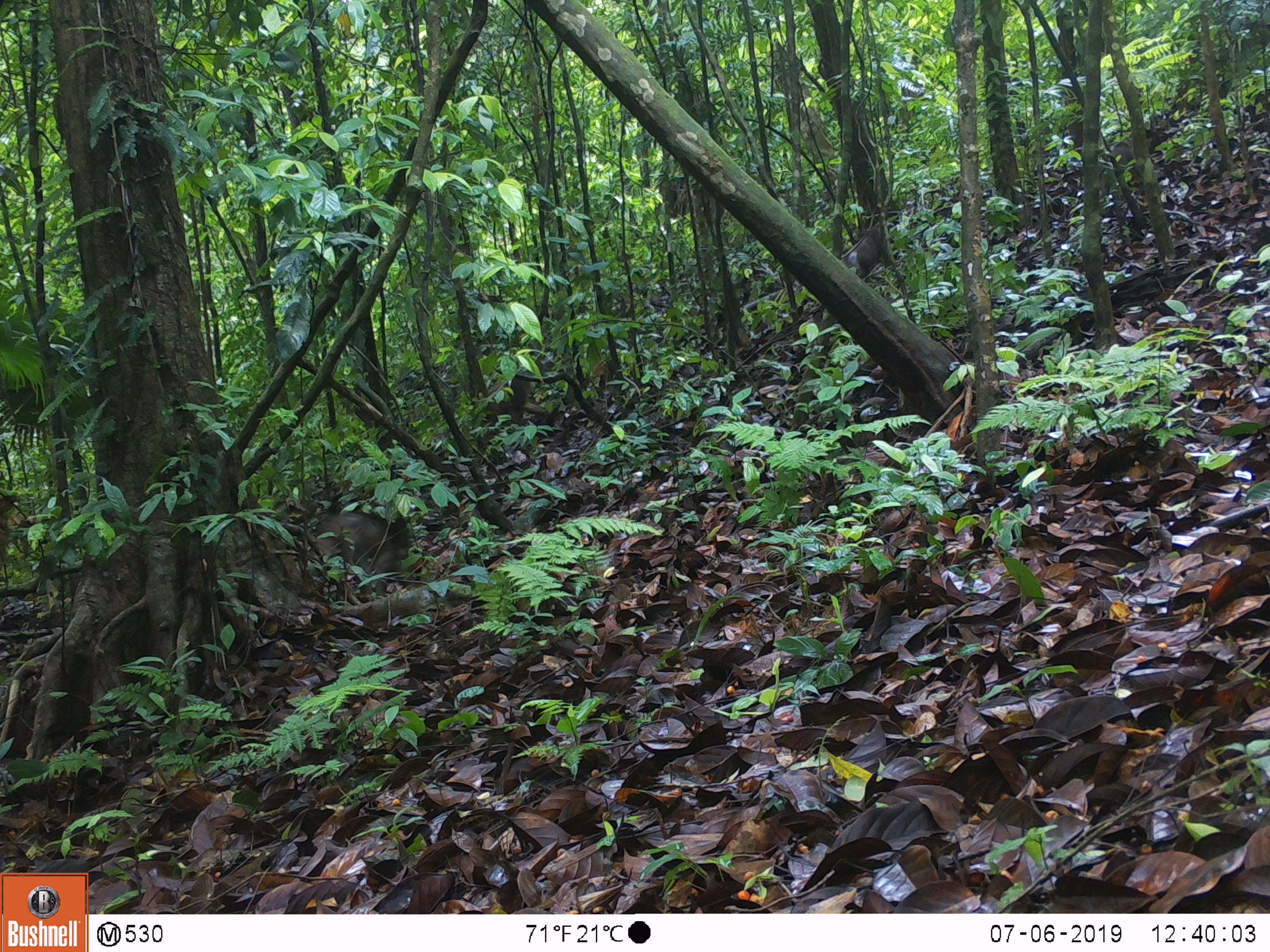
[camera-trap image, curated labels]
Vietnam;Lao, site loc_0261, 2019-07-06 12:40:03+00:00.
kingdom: Animalia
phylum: Chordata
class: Mammalia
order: Primates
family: Cercopithecidae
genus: Macaca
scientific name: Macaca arctoides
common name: stump-tailed macaque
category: stump tailed macaque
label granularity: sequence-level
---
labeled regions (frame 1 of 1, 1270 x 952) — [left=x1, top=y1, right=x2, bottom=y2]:
stump tailed macaque: [left=313, top=508, right=410, bottom=595]; [left=489, top=373, right=547, bottom=426]; [left=841, top=227, right=883, bottom=279]